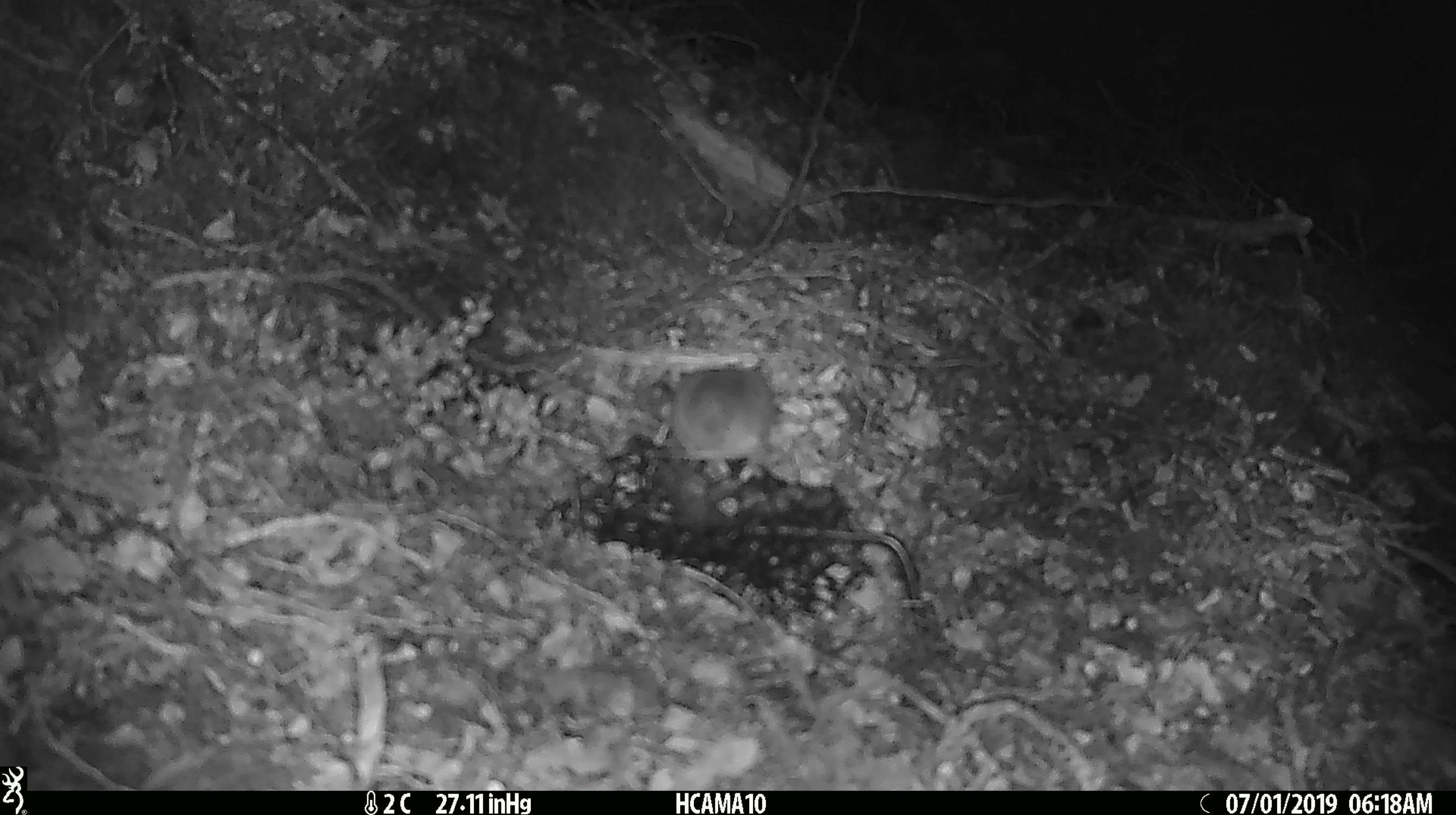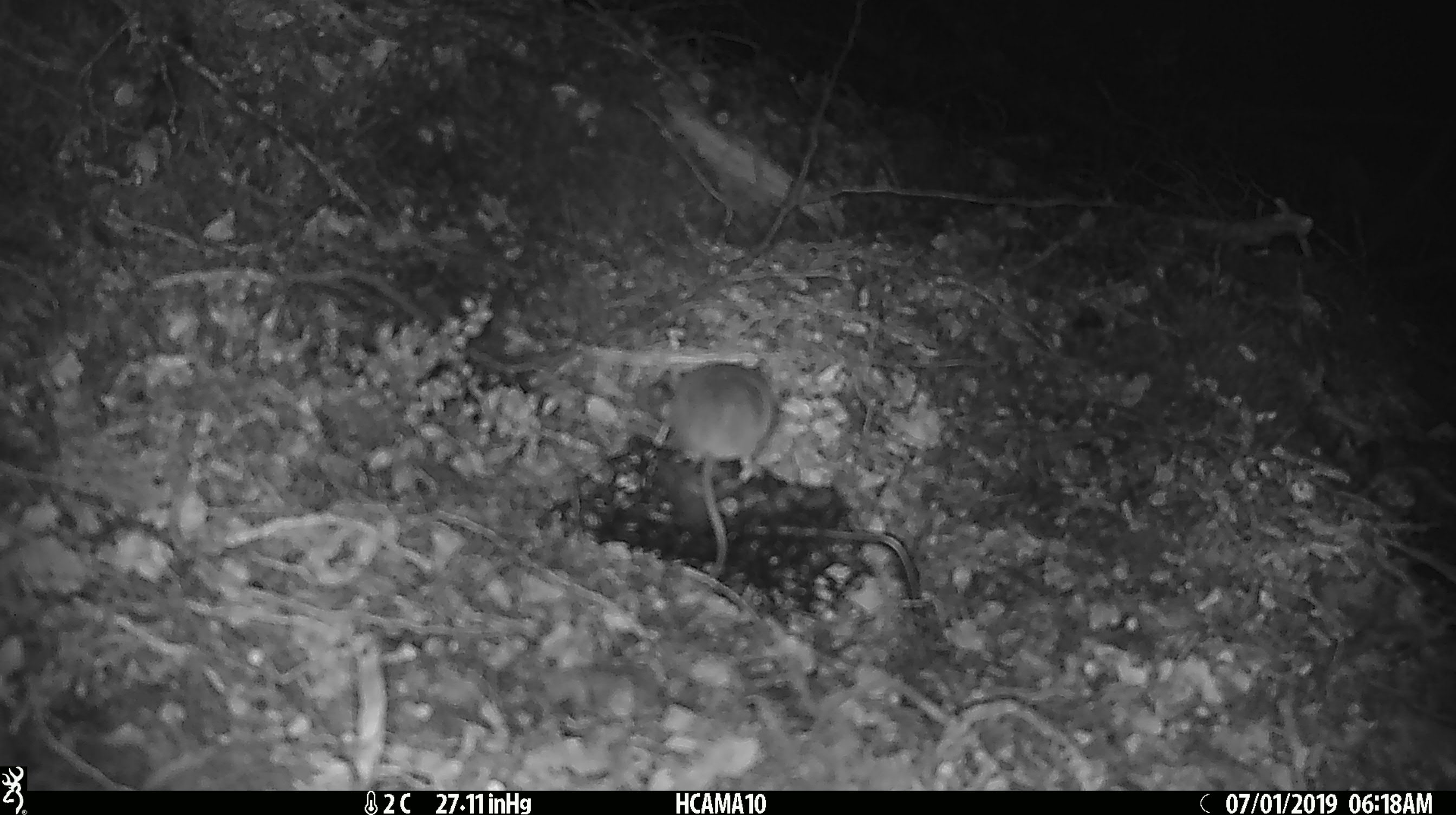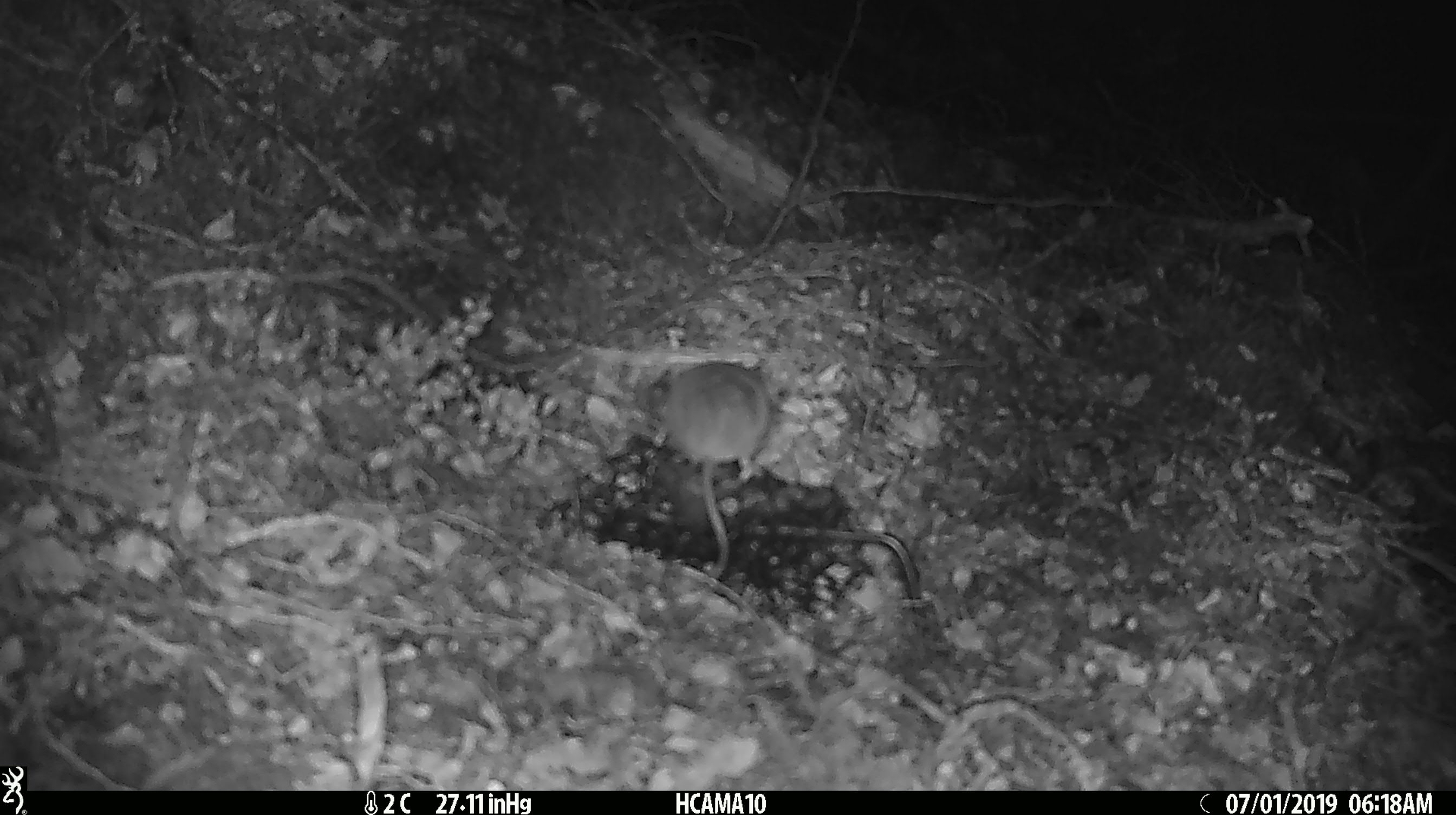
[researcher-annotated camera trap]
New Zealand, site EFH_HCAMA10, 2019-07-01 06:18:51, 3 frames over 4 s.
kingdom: Animalia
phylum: Chordata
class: Mammalia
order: Rodentia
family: Muridae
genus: Mus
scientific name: Mus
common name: mouse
Mouse (Mus).